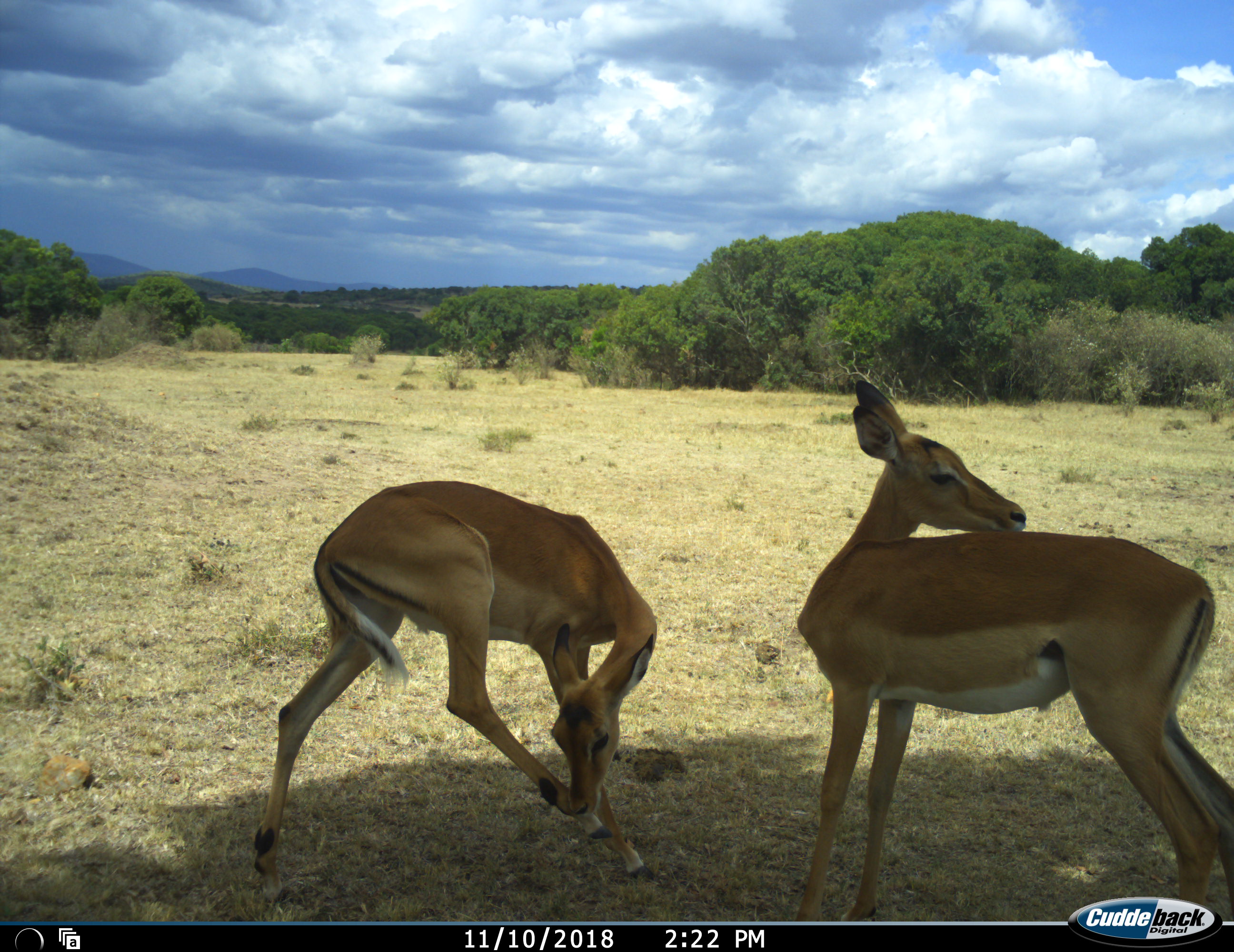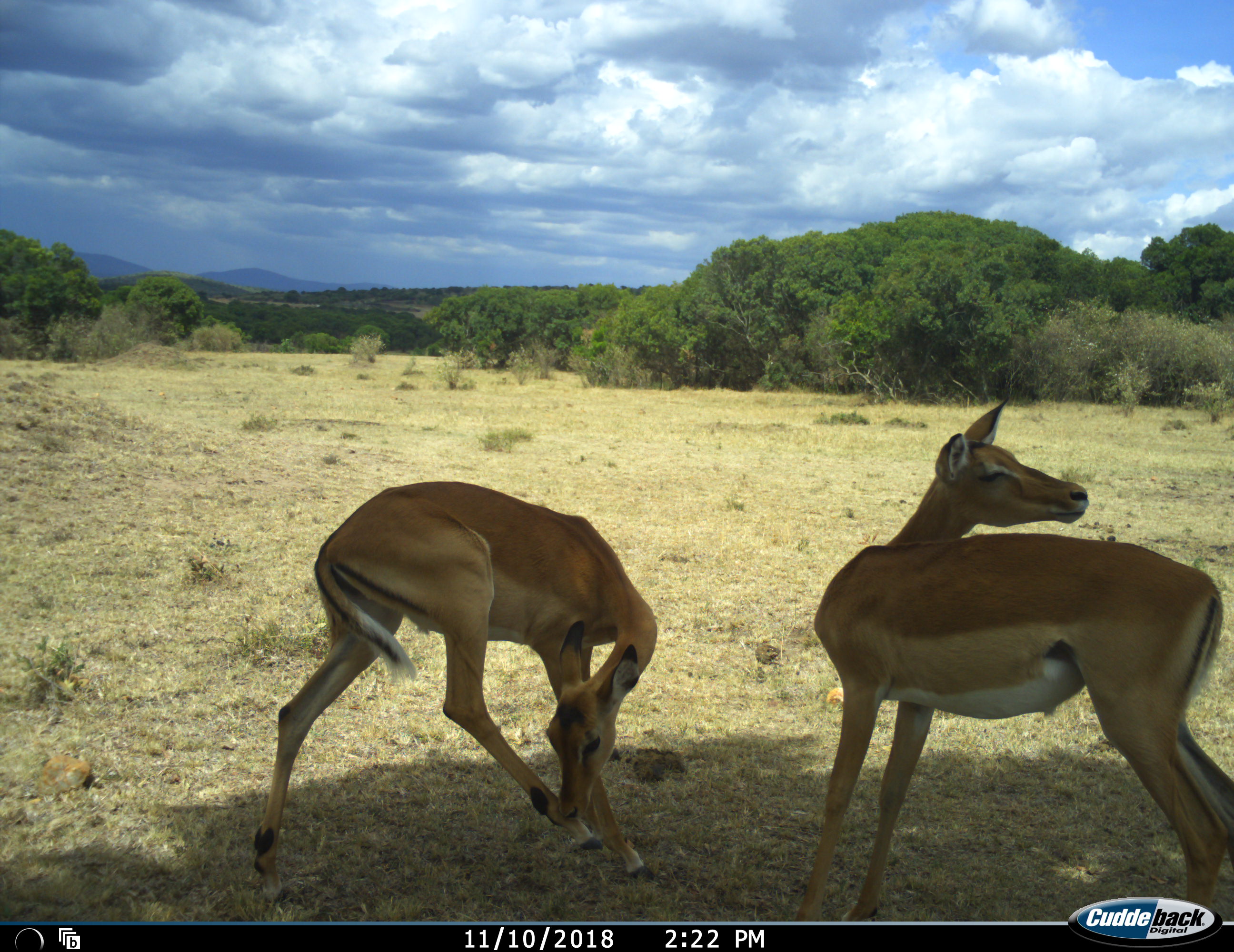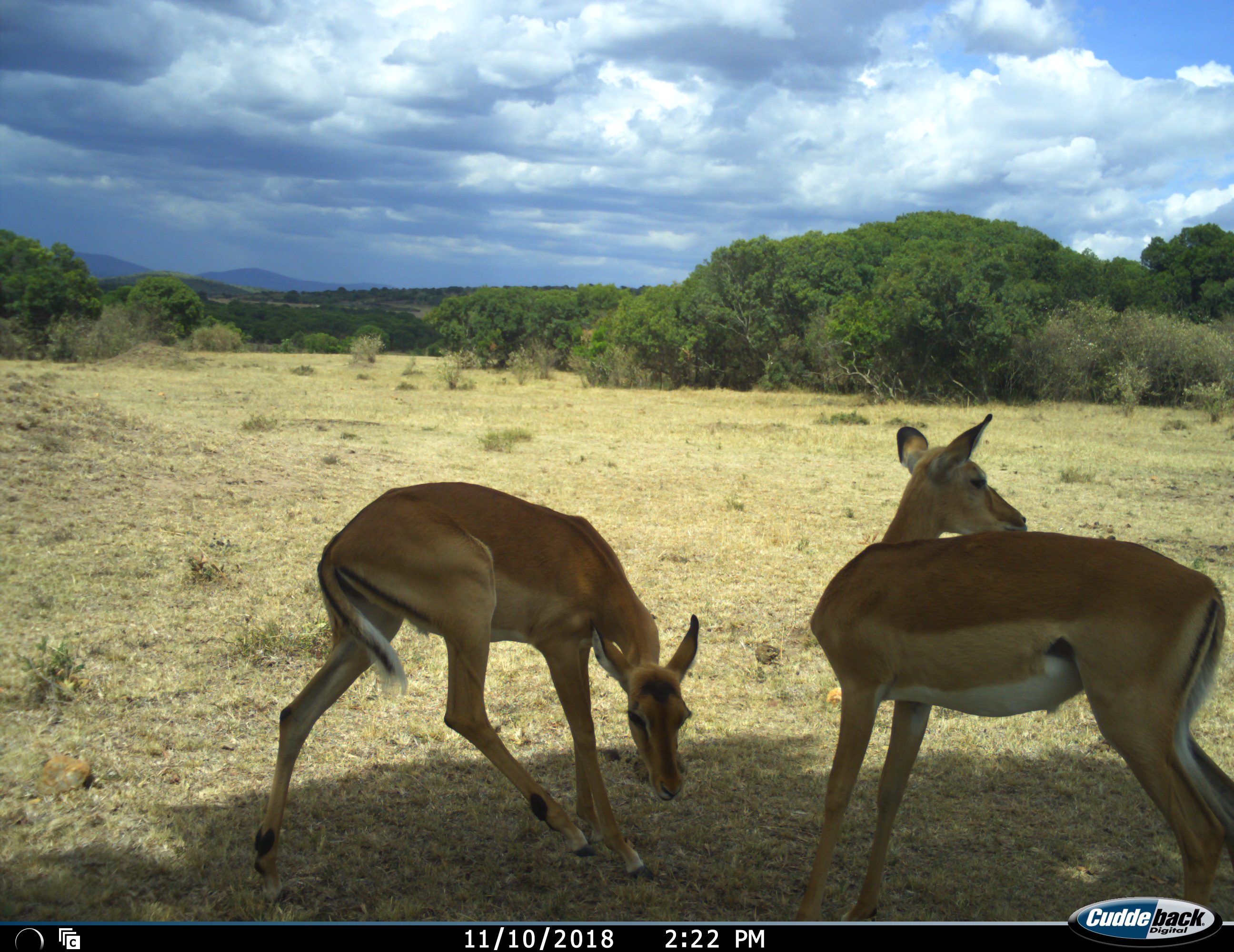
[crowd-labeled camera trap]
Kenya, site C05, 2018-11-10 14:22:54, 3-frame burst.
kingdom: Animalia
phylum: Chordata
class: Mammalia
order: Artiodactyla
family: Bovidae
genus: Aepyceros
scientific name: Aepyceros melampus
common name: impala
Impala (Aepyceros melampus), count 2. Behavior (volunteer vote fractions): standing 100%, resting 12%, moving 12%, interacting 38%. Young present (vote fraction): 0%. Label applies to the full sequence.